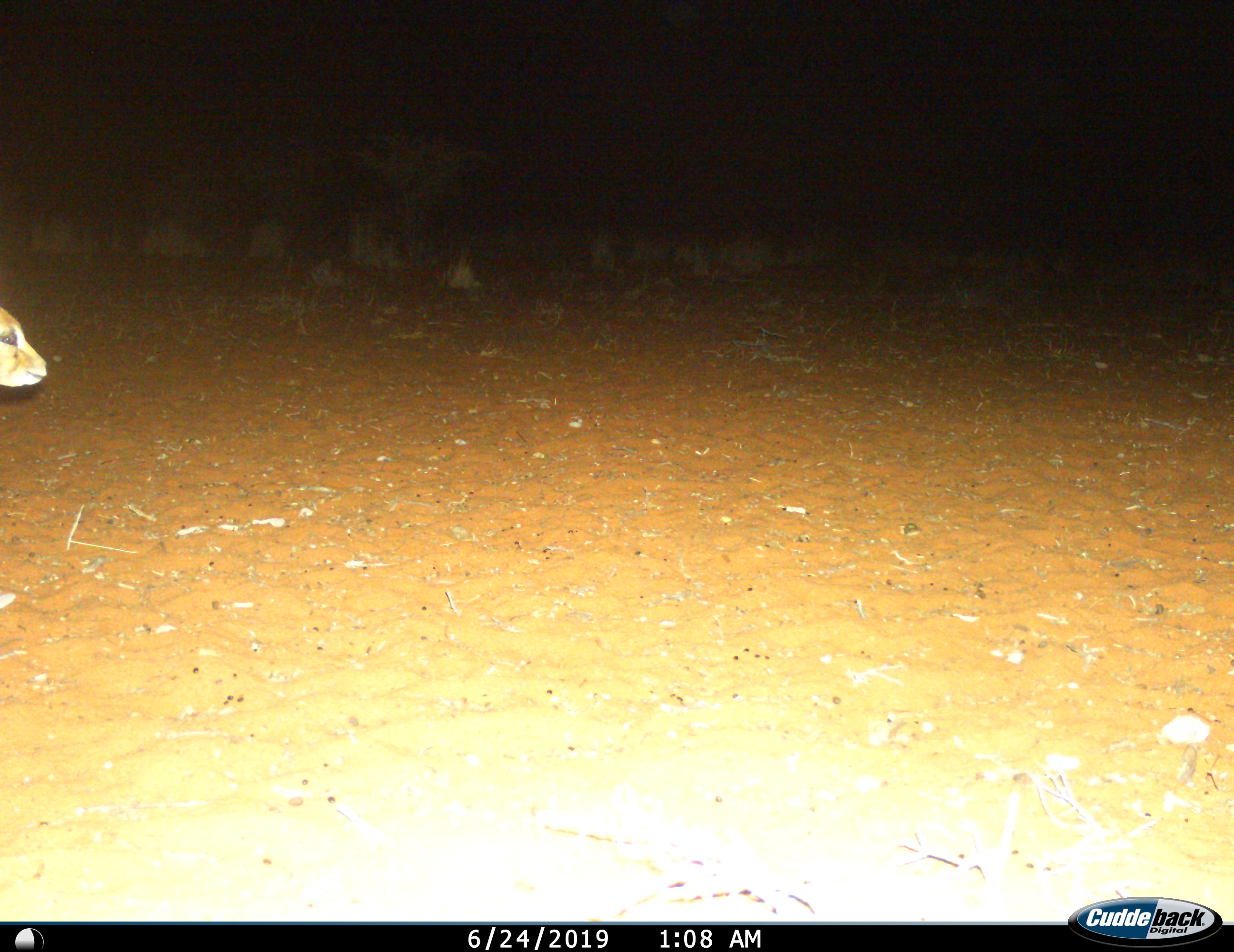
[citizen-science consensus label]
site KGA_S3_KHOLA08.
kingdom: Animalia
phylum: Chordata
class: Mammalia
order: Artiodactyla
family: Bovidae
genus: Raphicerus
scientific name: Raphicerus campestris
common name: steenbok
Steenbok (Raphicerus campestris), count 1. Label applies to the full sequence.